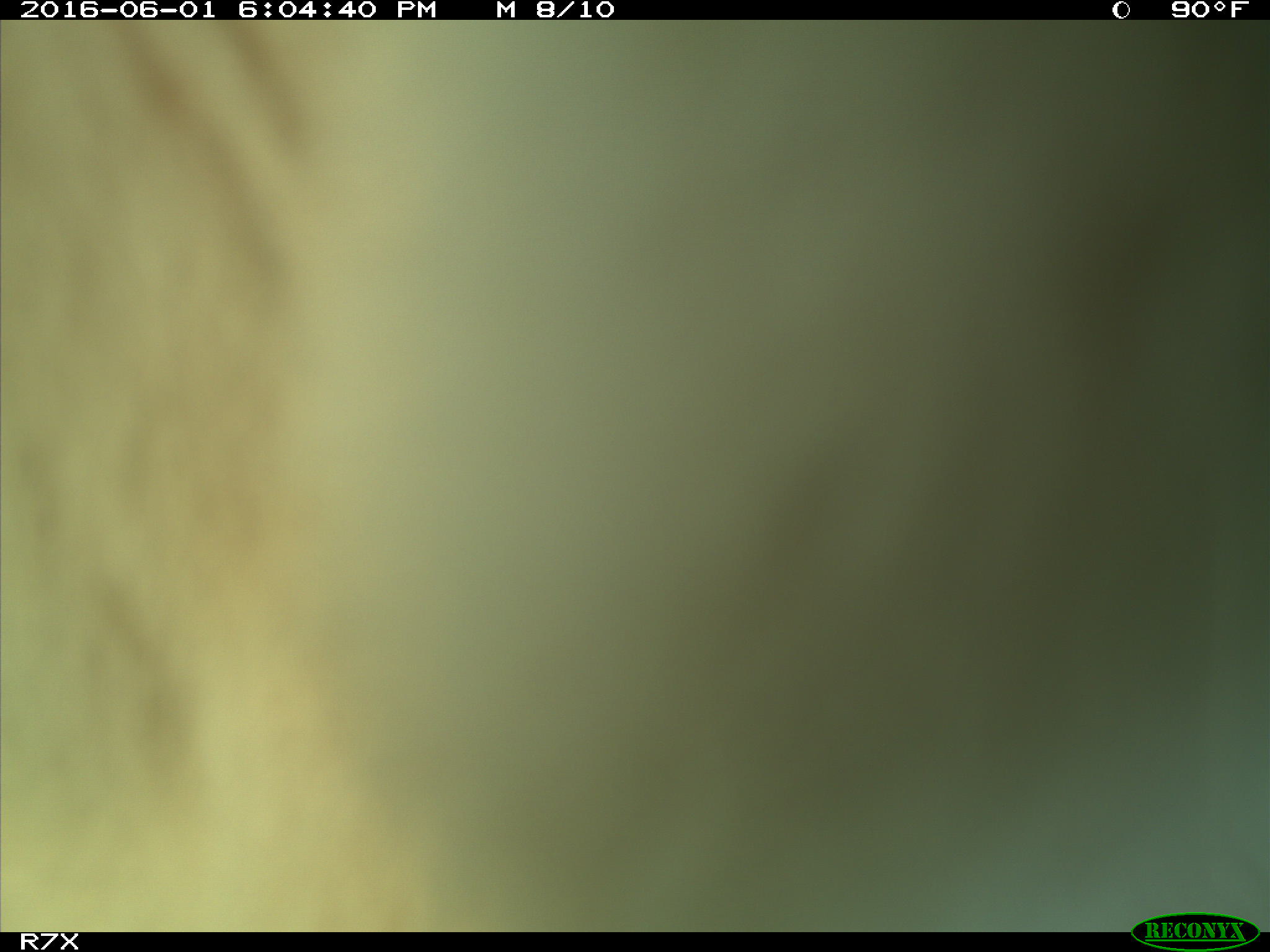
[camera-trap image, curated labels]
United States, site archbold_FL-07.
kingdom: Animalia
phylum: Chordata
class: Mammalia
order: Artiodactyla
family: Bovidae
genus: Bos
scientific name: Bos taurus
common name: domestic cow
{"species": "Bos taurus (domestic cow)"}